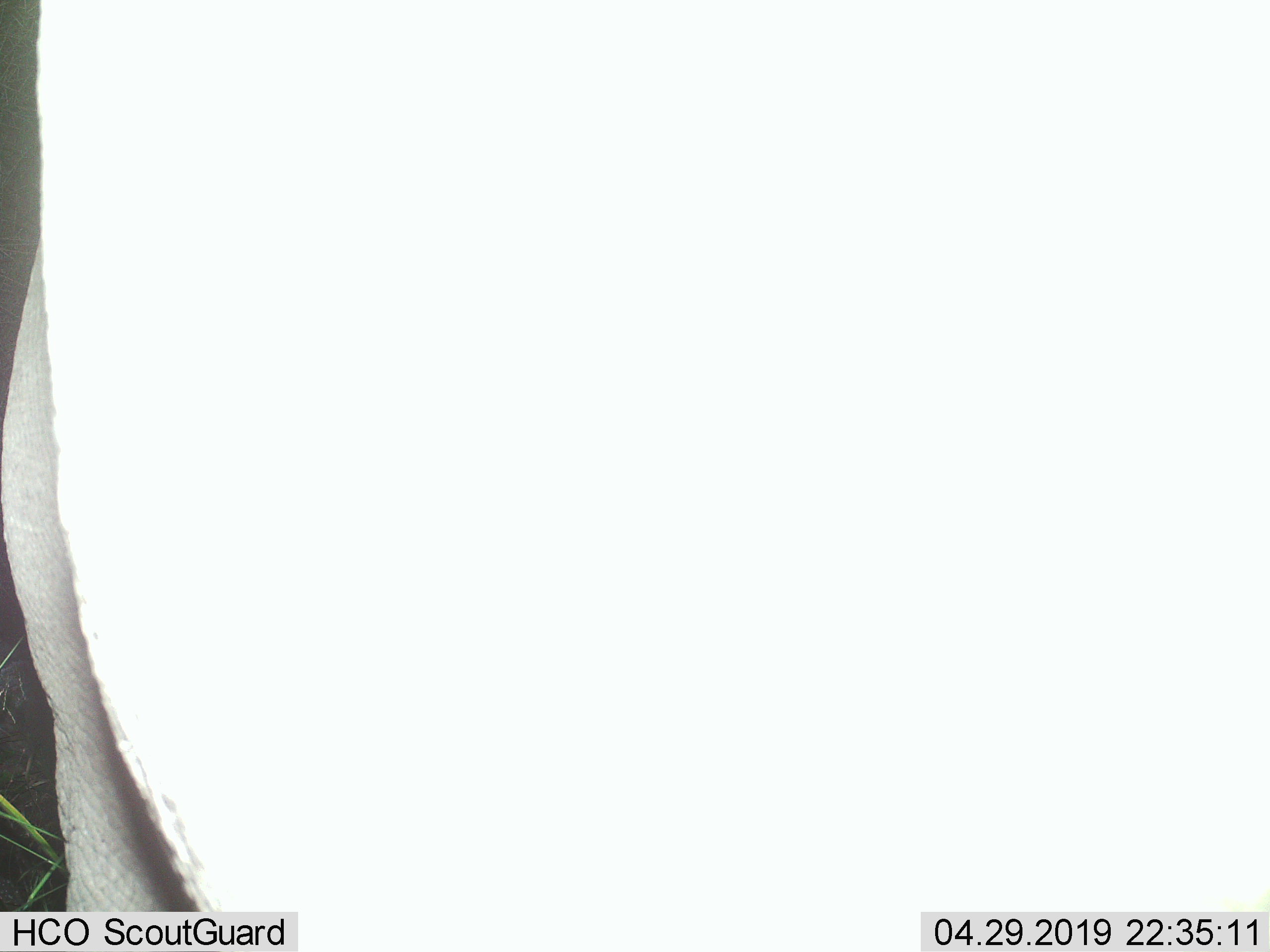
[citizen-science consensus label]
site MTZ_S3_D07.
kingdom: Animalia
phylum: Chordata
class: Mammalia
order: Perissodactyla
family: Rhinocerotidae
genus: Diceros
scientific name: Diceros bicornis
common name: black rhinoceros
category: rhinocerosblack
Rhinocerosblack (black rhinoceros) (Diceros bicornis), count 1. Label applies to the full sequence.